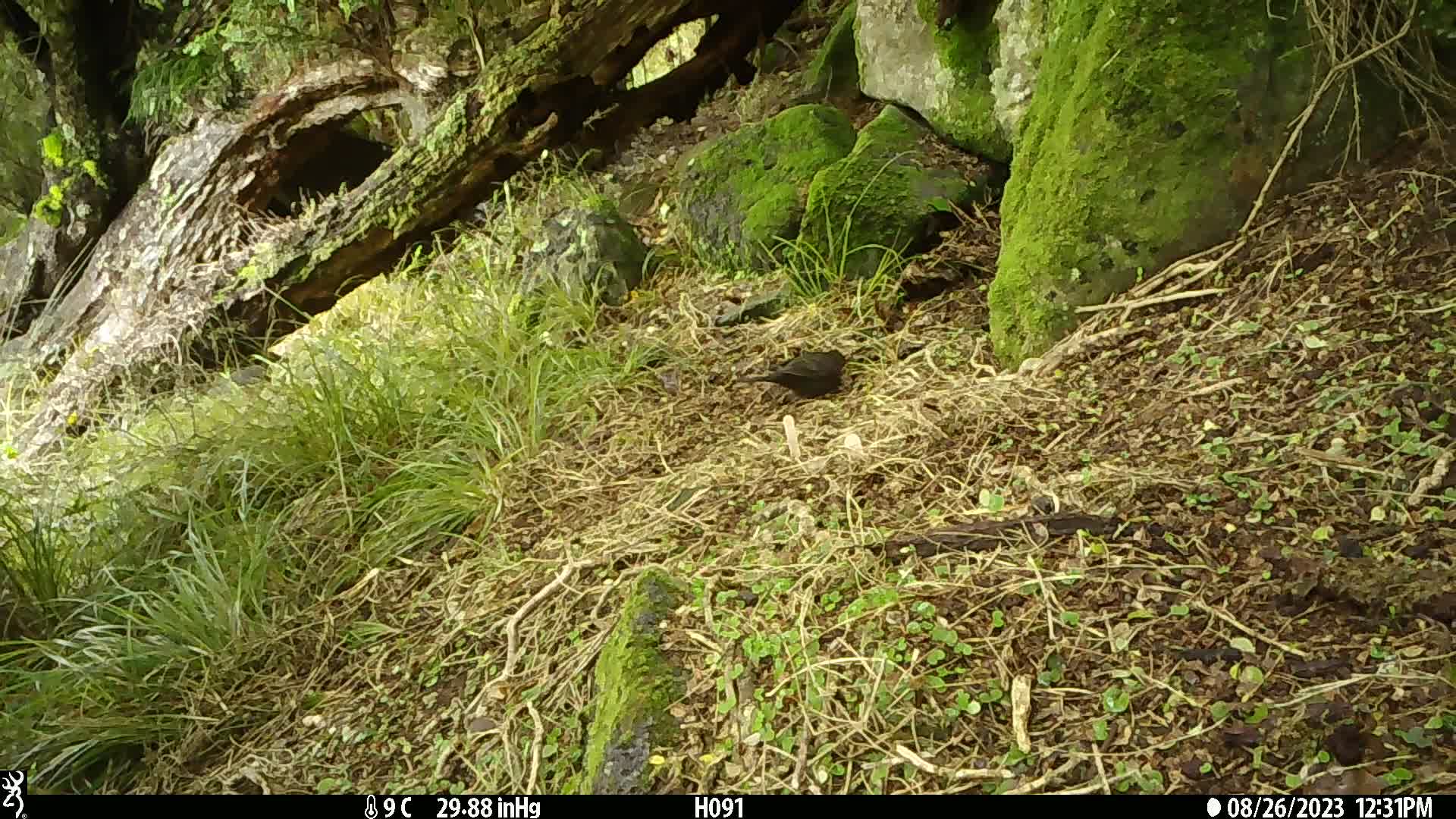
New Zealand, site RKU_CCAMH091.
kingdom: Animalia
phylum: Chordata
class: Aves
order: Passeriformes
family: Turdidae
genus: Turdus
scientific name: Turdus merula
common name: eurasian blackbird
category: blackbird